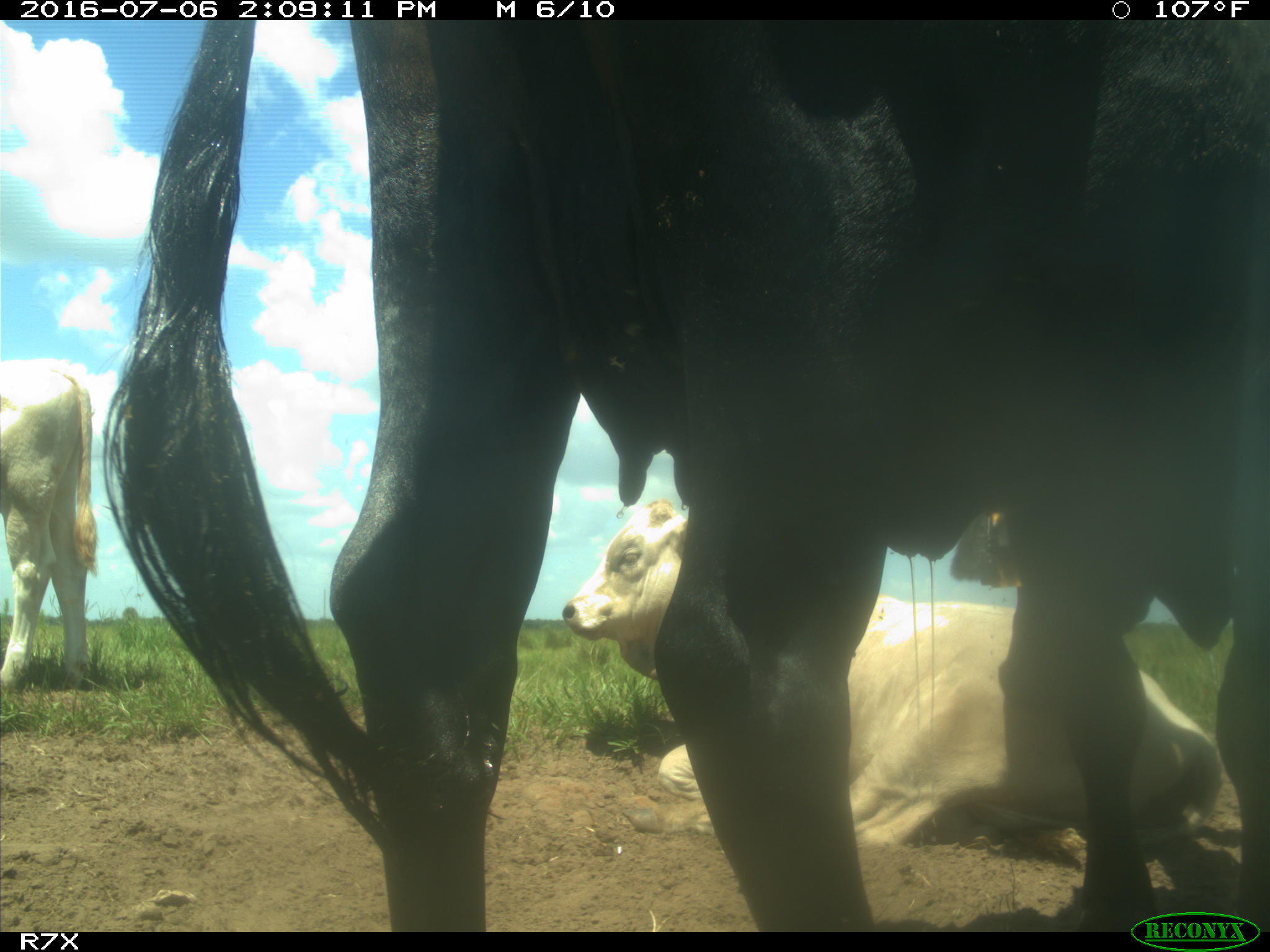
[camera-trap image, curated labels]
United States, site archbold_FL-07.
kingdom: Animalia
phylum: Chordata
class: Mammalia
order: Artiodactyla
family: Bovidae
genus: Bos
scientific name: Bos taurus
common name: domestic cow